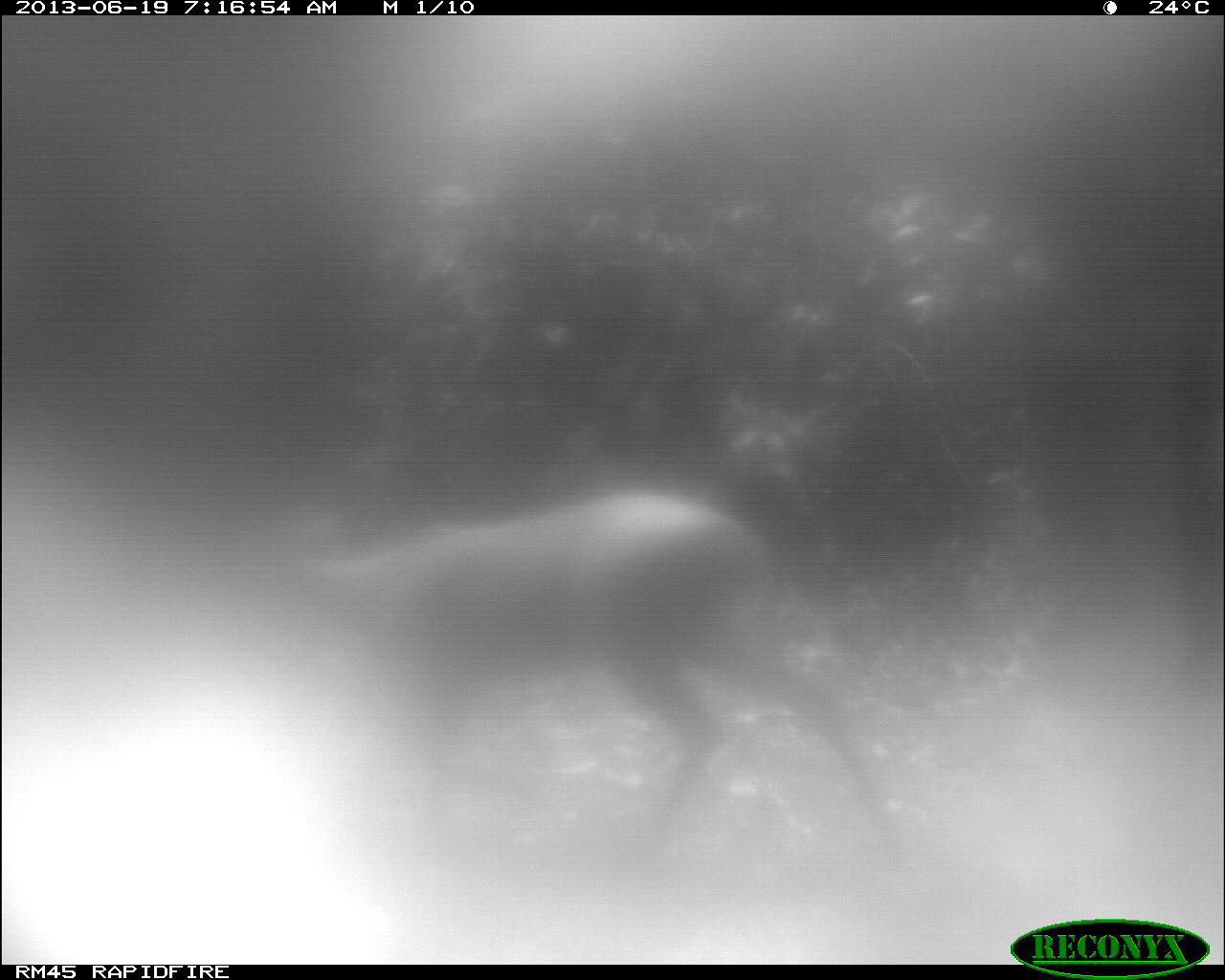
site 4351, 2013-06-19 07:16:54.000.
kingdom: Animalia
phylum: Chordata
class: Mammalia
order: Artiodactyla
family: Cervidae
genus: Mazama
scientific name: Mazama temama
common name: central american red brocket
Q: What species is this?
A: Mazama temama (central american red brocket).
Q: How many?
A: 1.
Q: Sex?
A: Female.